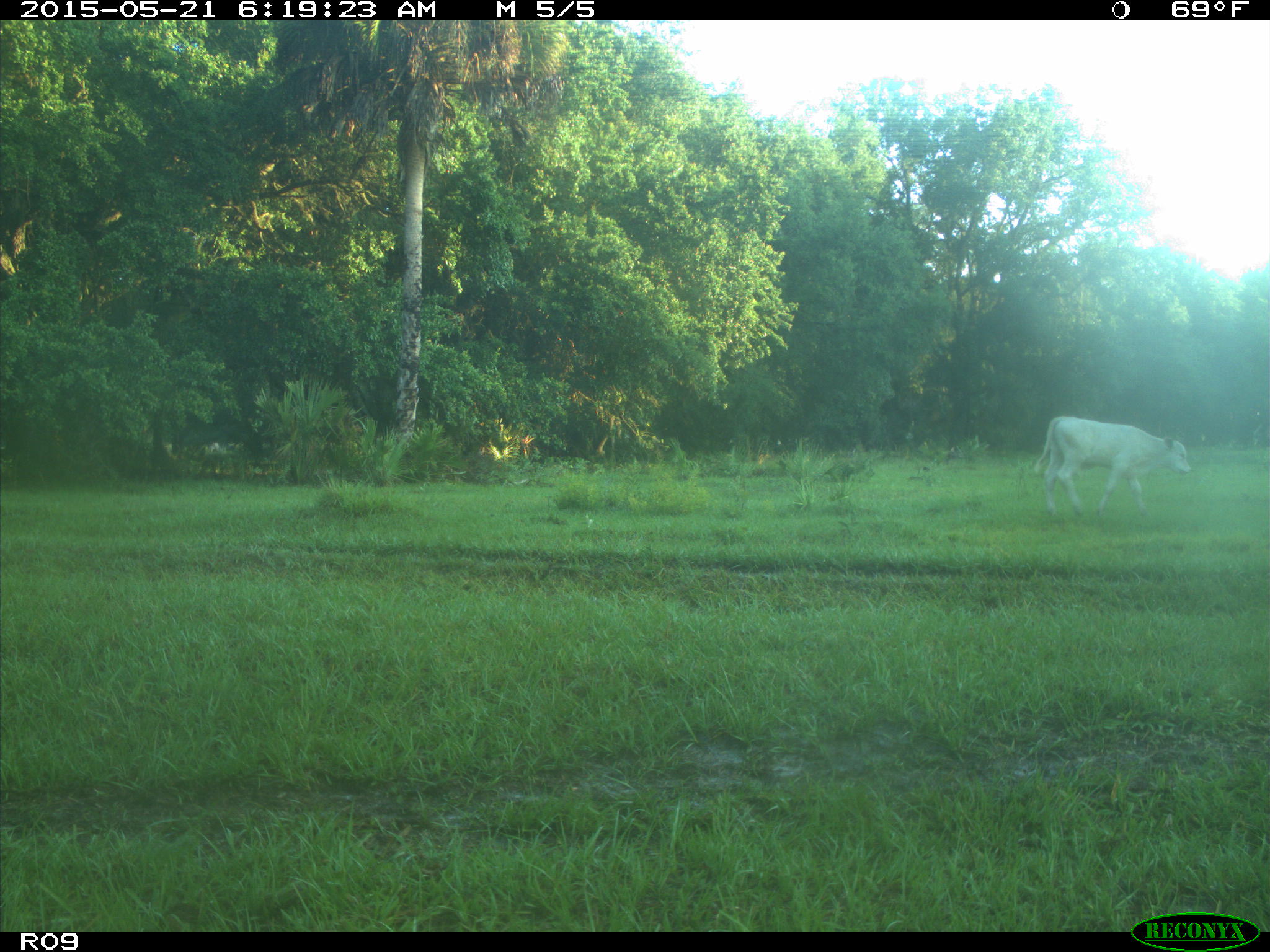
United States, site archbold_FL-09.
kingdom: Animalia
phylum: Chordata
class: Mammalia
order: Artiodactyla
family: Bovidae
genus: Bos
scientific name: Bos taurus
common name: domestic cow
Bos taurus (domestic cow).